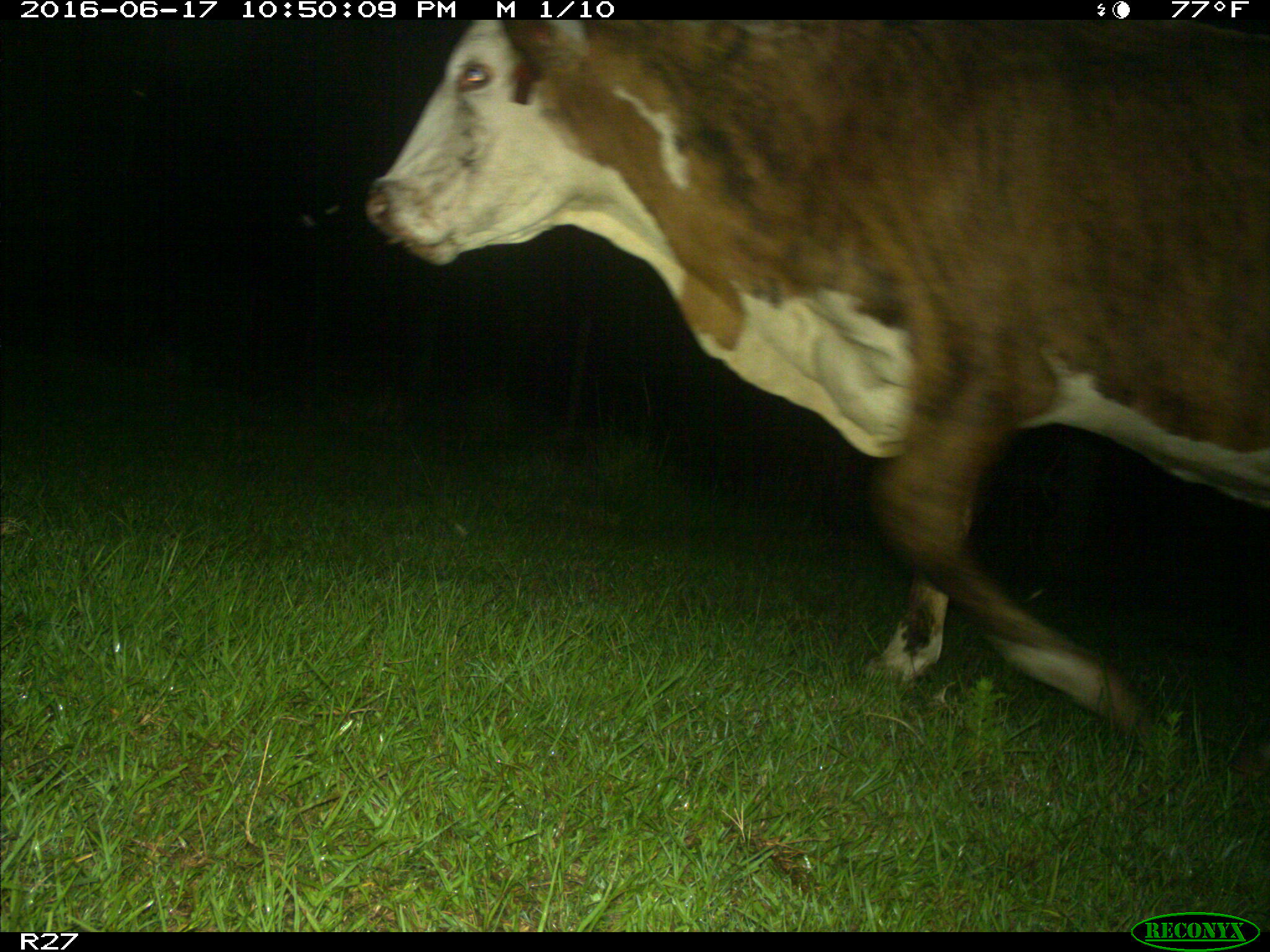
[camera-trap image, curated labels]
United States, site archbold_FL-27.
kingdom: Animalia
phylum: Chordata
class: Mammalia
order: Artiodactyla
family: Bovidae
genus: Bos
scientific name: Bos taurus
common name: domestic cow